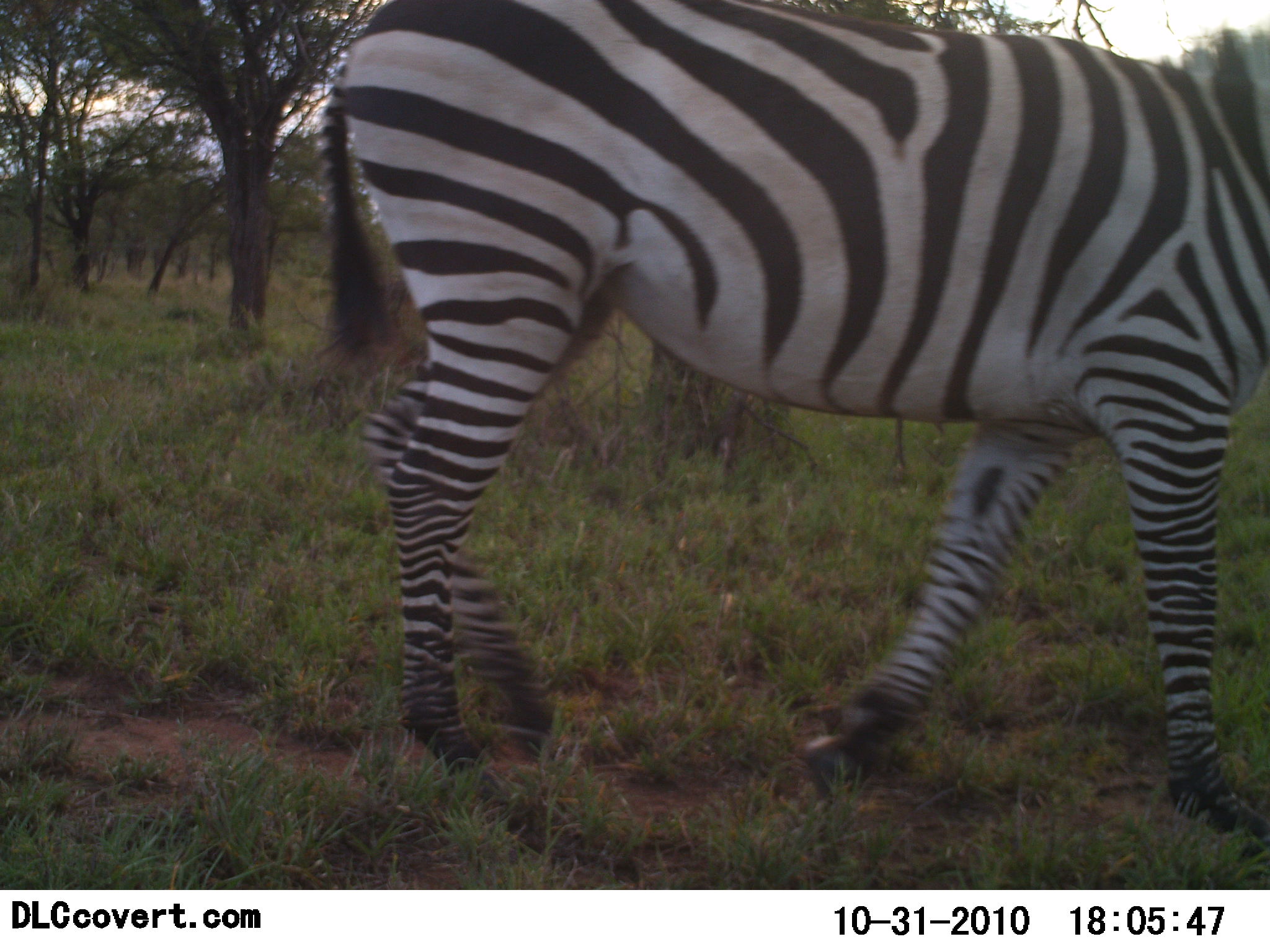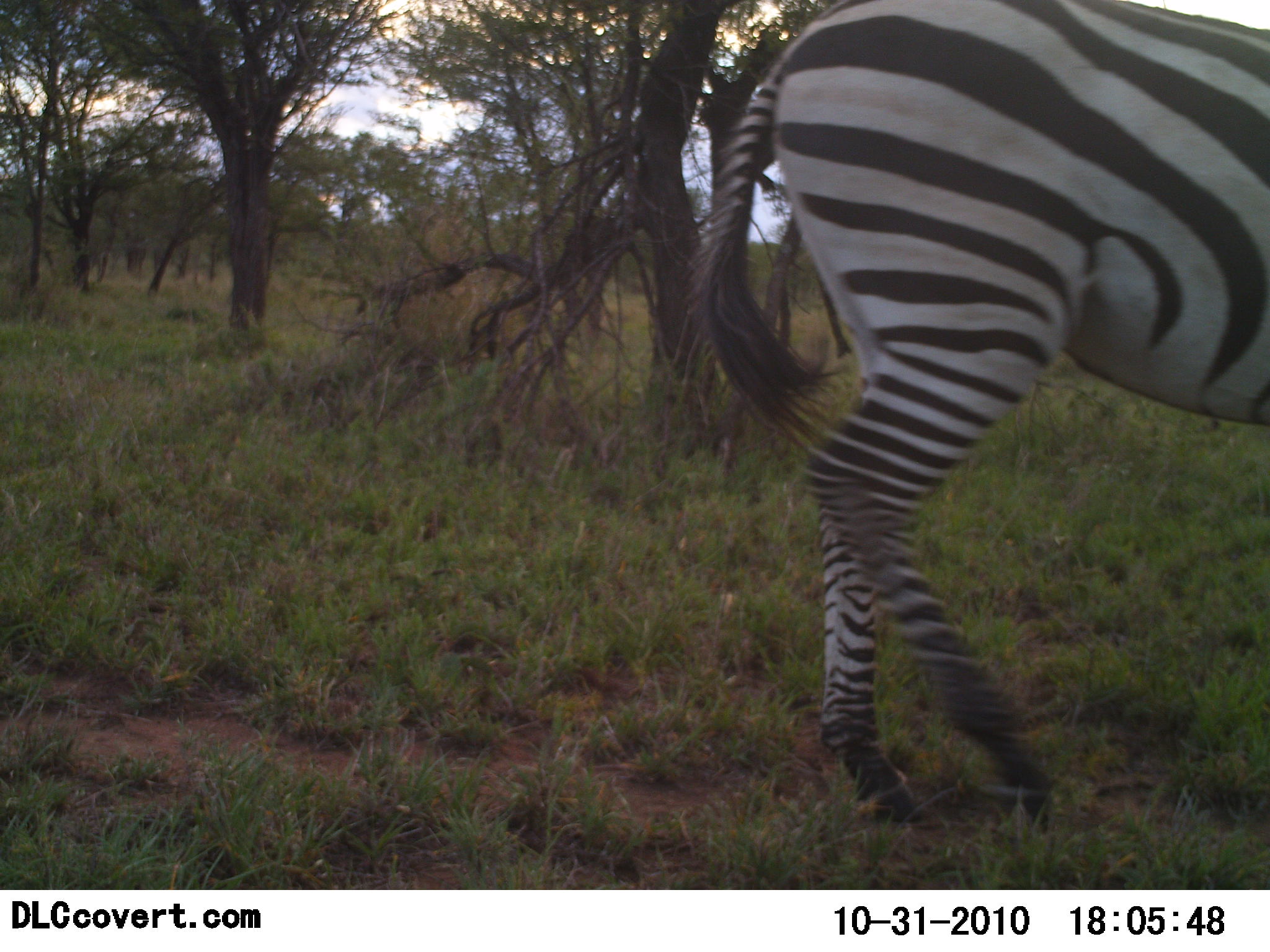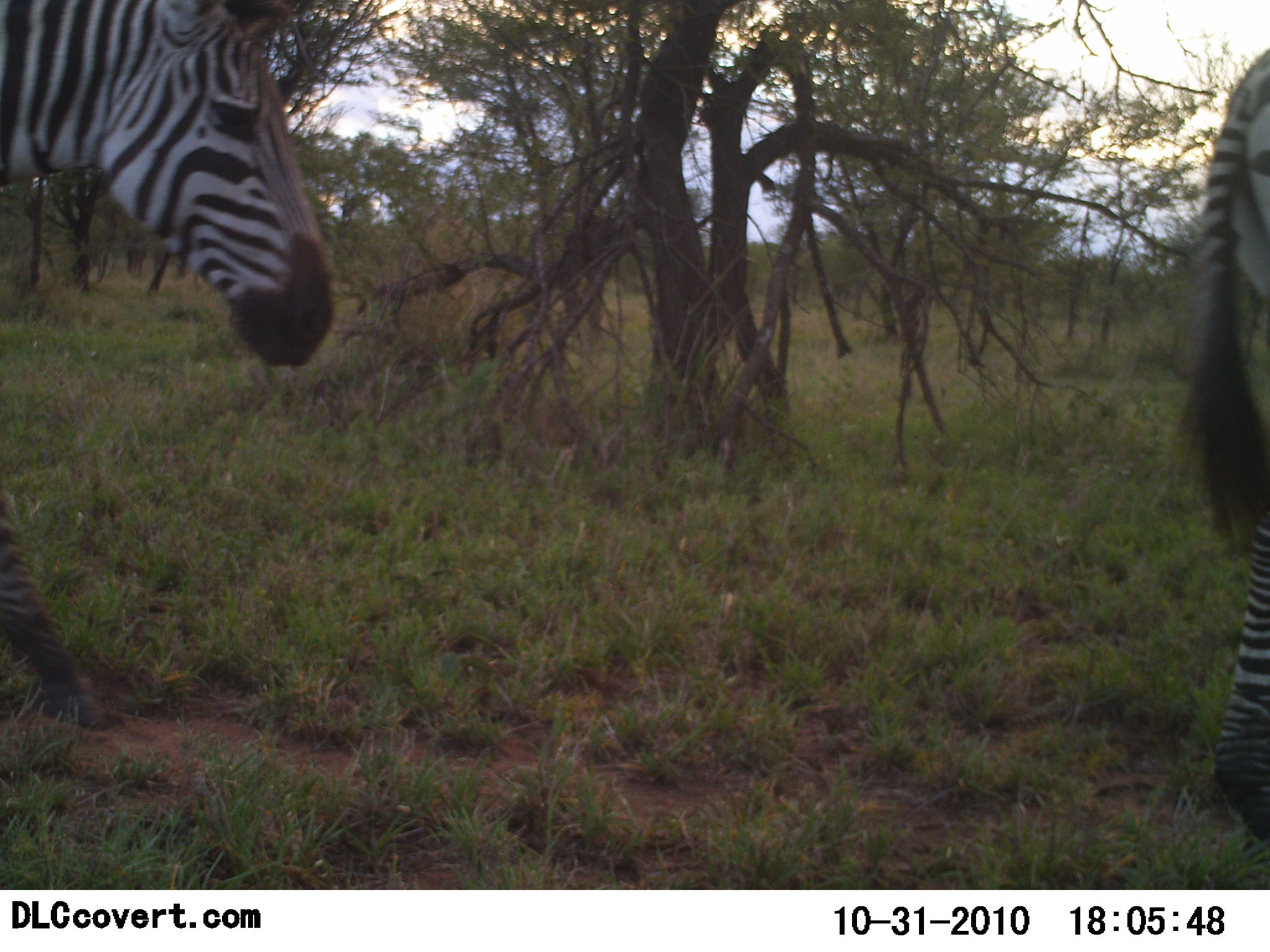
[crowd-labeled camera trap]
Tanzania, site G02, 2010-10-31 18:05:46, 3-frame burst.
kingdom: Animalia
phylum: Chordata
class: Mammalia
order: Perissodactyla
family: Equidae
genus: Equus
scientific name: Equus quagga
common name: plains zebra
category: zebra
Zebra (plains zebra) (Equus quagga), count 2. Behavior (volunteer vote fractions): standing 7%, resting 0%, moving 100%, interacting 0%. Young present (vote fraction): 0%. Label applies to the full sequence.